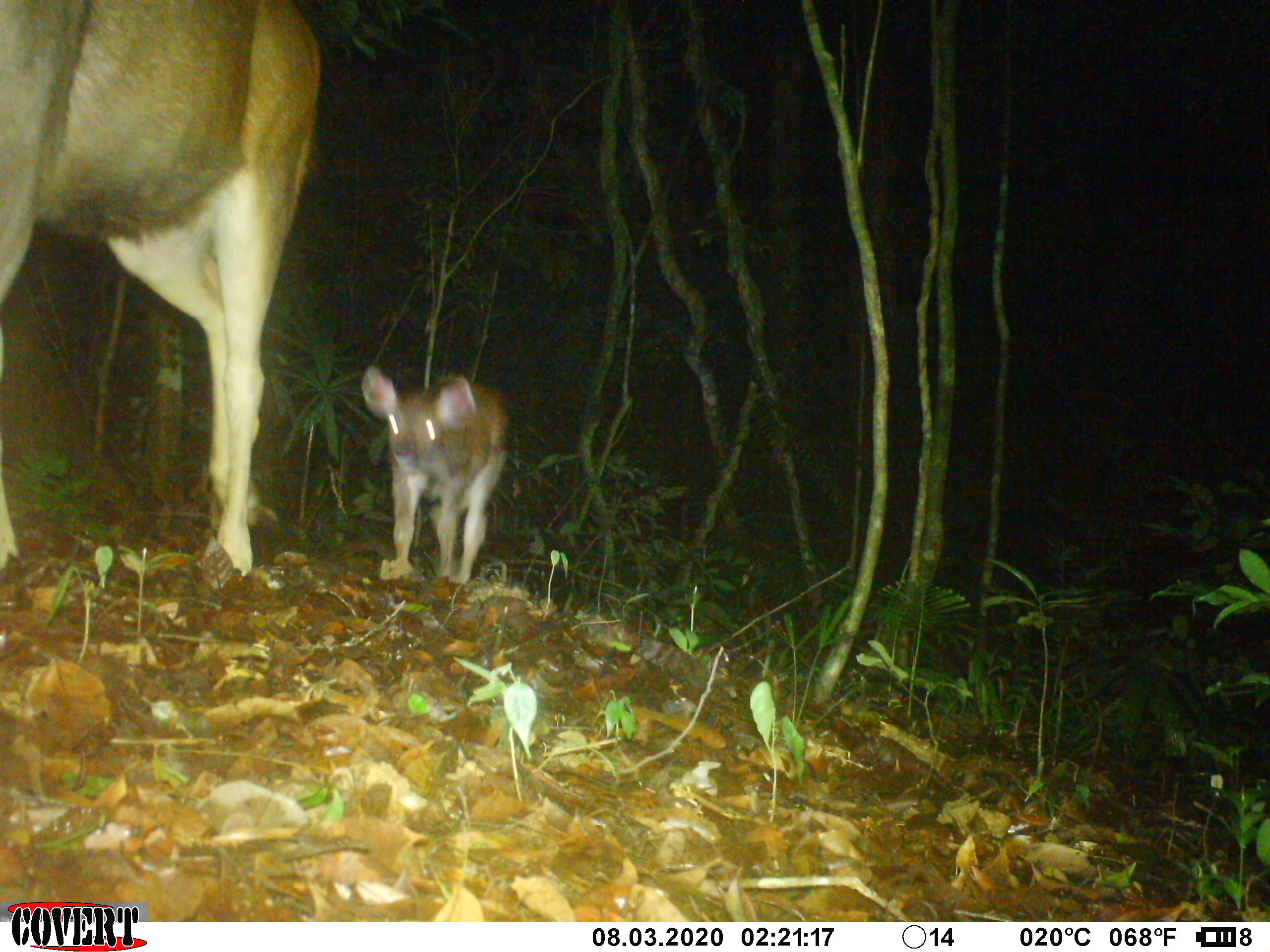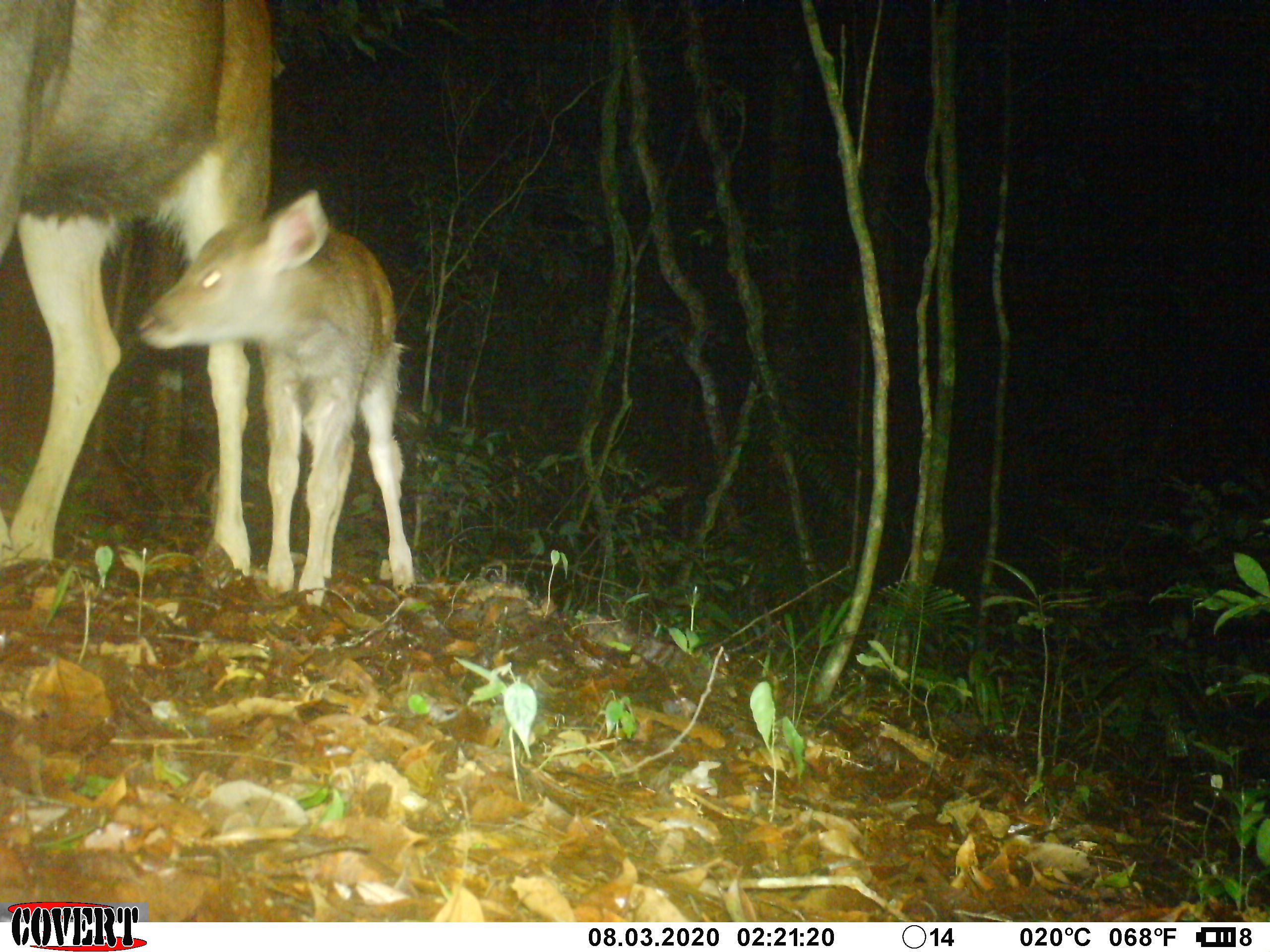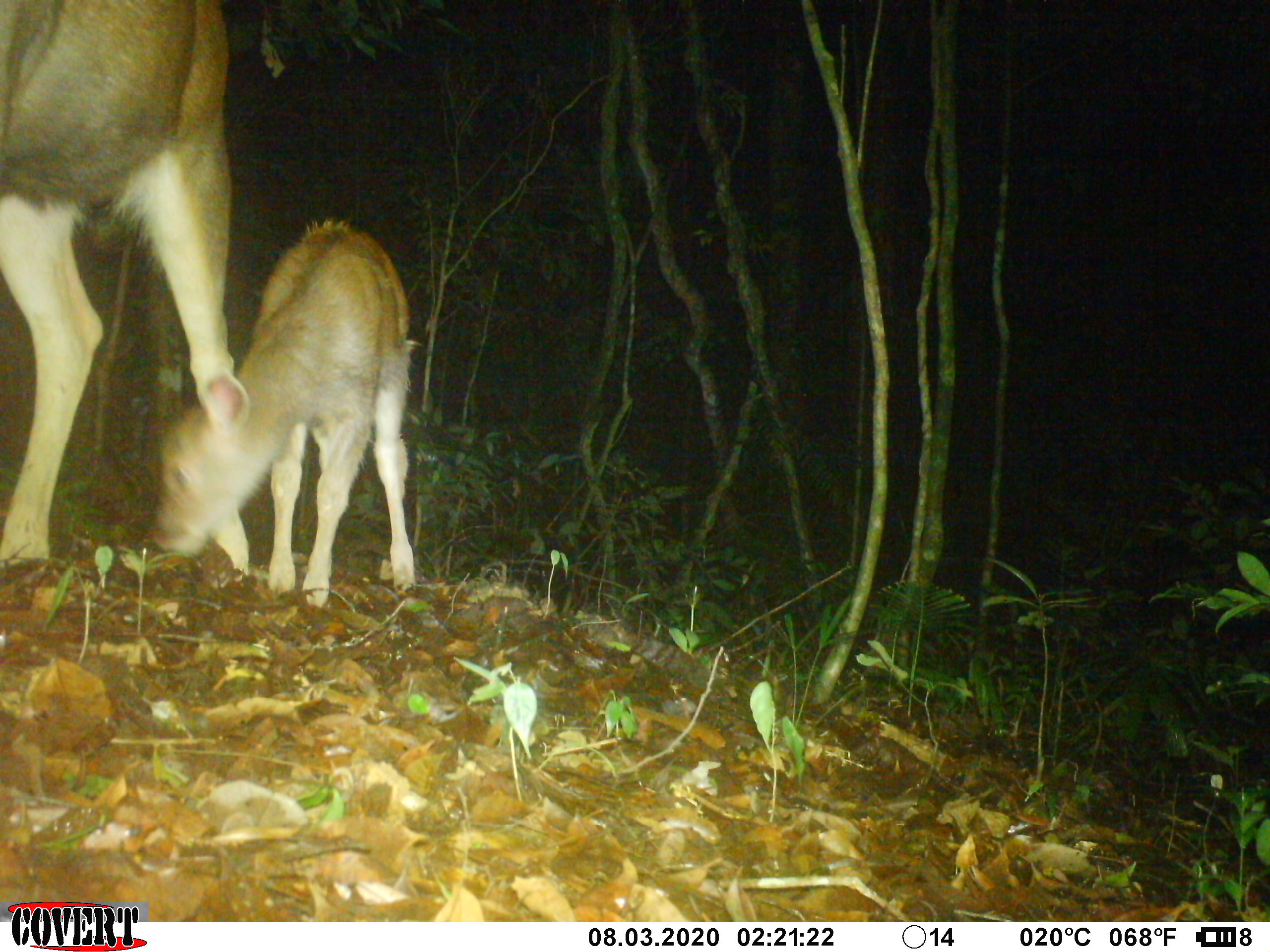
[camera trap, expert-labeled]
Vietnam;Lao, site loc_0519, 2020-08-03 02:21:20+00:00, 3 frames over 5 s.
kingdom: Animalia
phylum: Chordata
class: Mammalia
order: Artiodactyla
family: Cervidae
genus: Rusa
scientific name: Rusa unicolor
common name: sambar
Sambar (Rusa unicolor). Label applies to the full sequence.